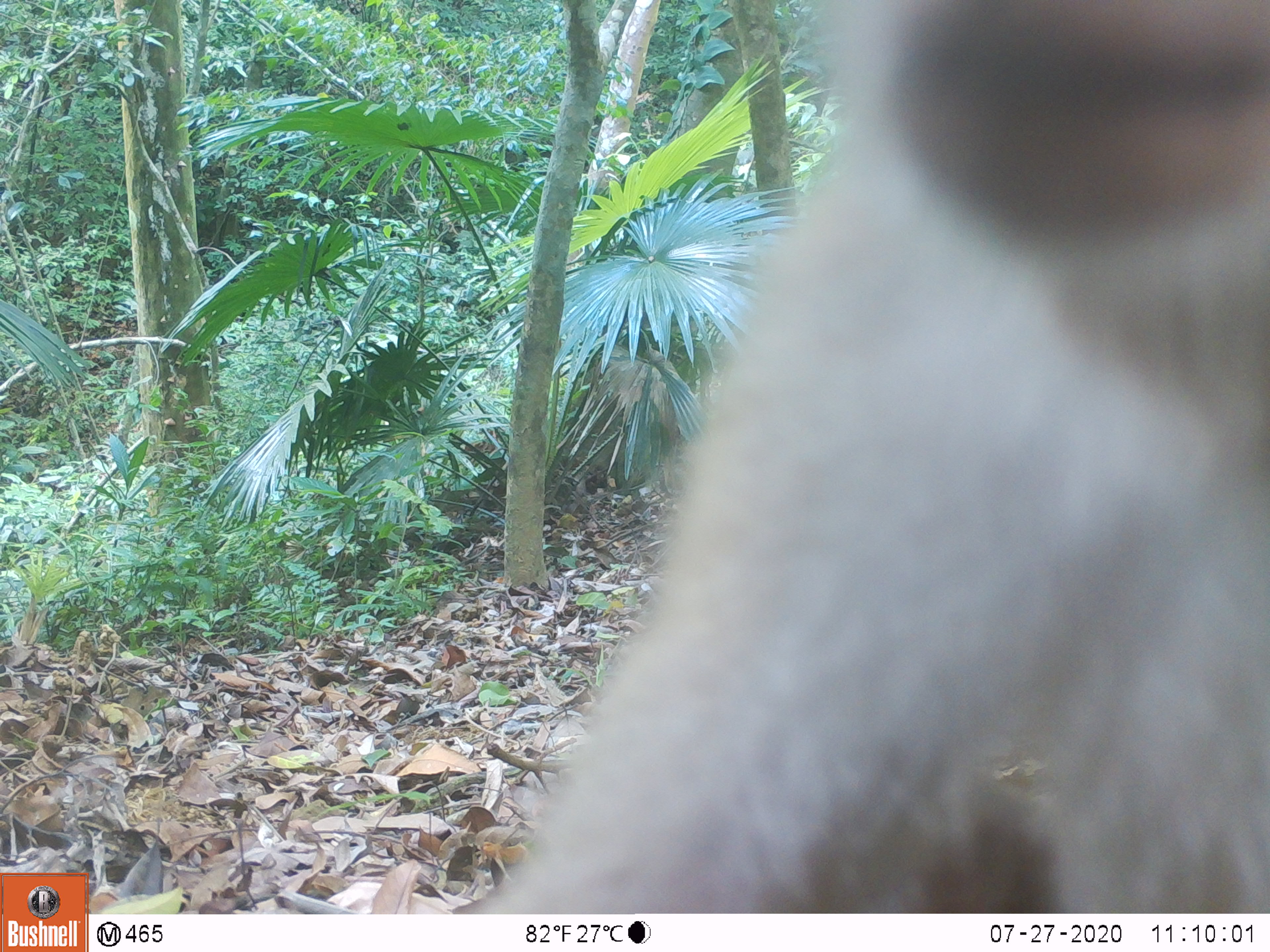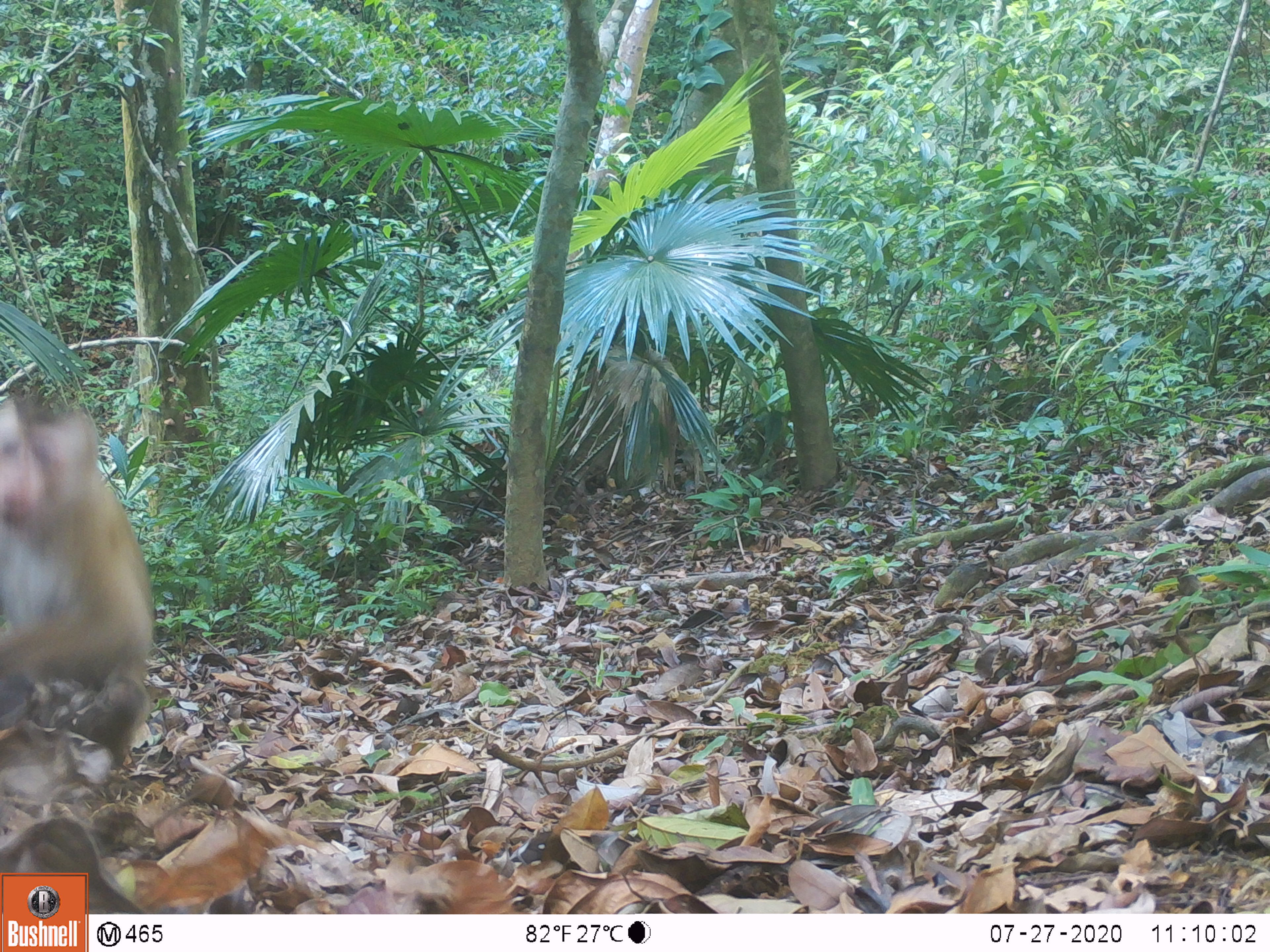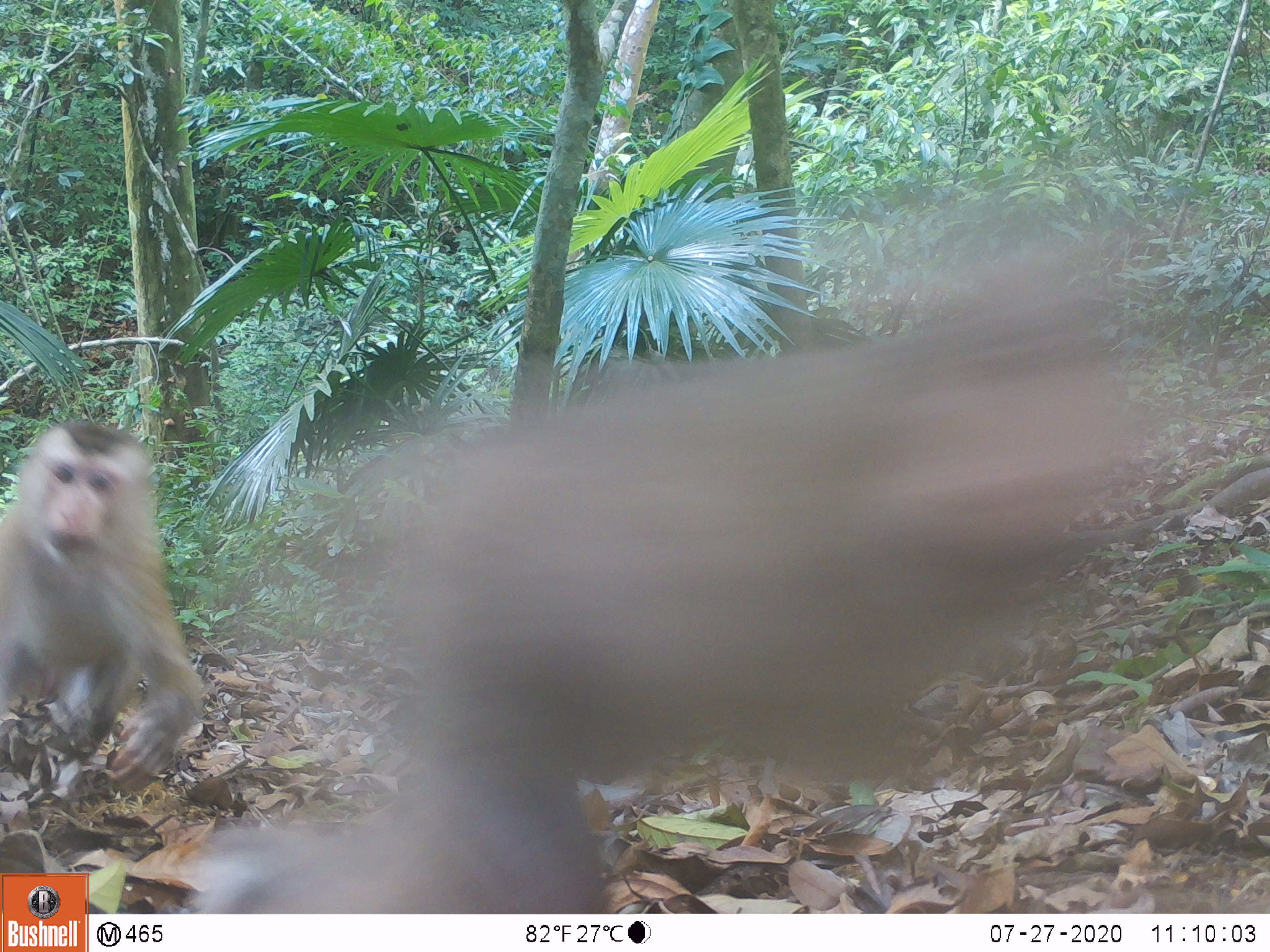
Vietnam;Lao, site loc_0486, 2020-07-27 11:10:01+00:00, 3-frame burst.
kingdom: Animalia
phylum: Chordata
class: Mammalia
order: Primates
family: Cercopithecidae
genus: Macaca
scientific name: Macaca nemestrina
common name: pig-tailed macaque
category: pig tailed macaque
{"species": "pig tailed macaque (pig-tailed macaque) (Macaca nemestrina)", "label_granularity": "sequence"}